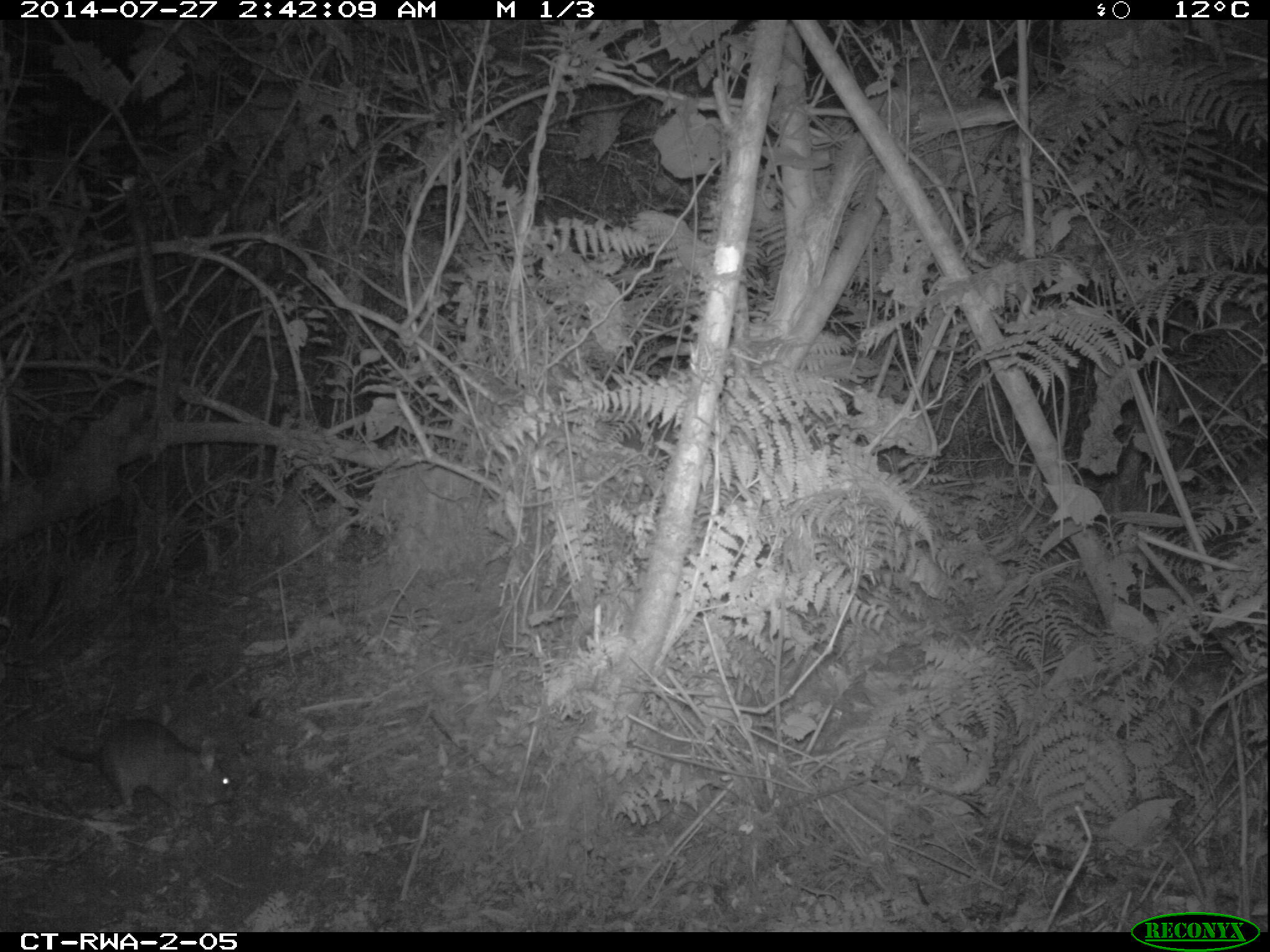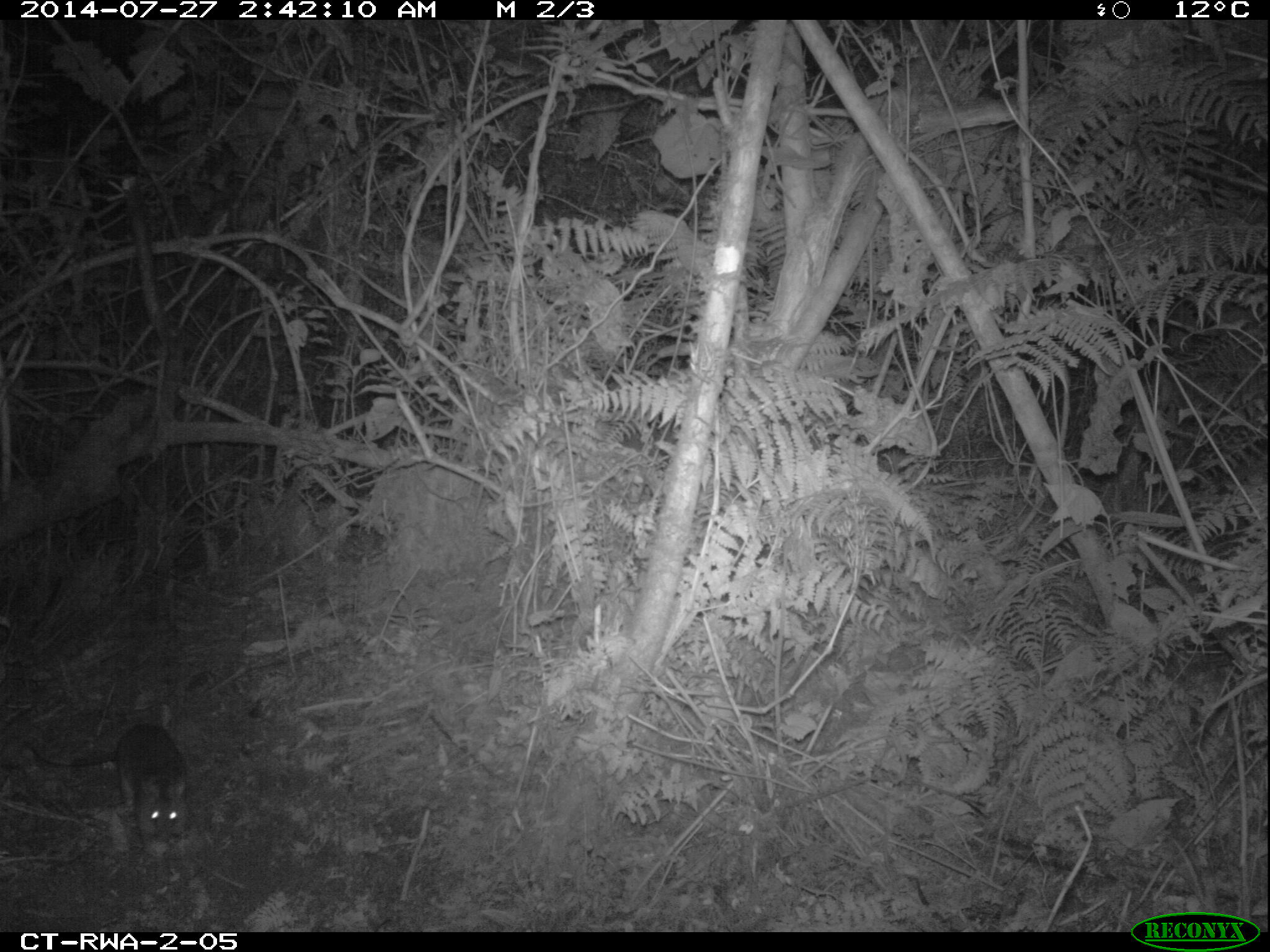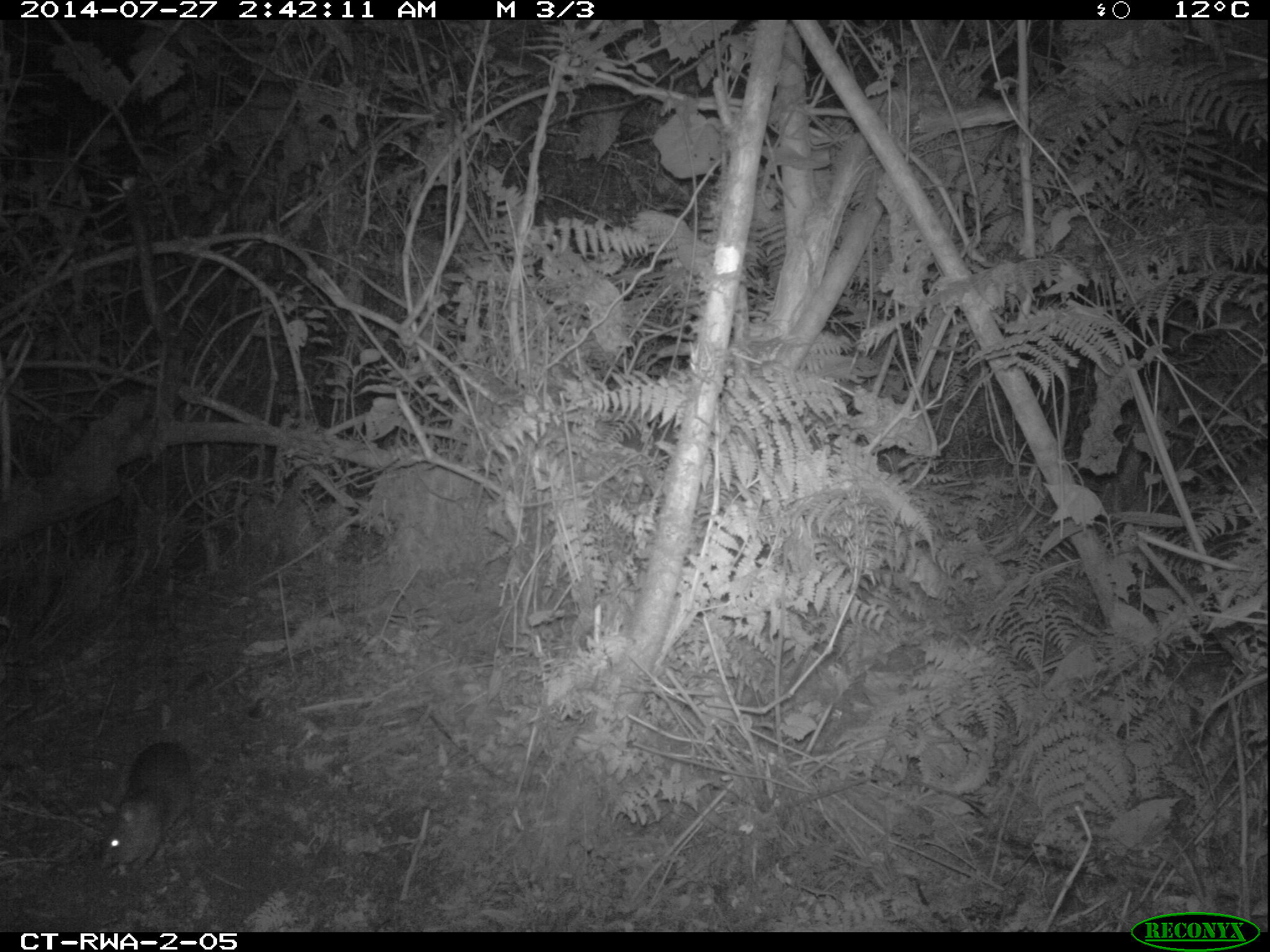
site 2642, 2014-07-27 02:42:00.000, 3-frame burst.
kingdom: Animalia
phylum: Chordata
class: Mammalia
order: Rodentia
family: Nesomyidae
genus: Cricetomys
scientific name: Cricetomys gambianus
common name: african giant pouched rat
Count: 1.